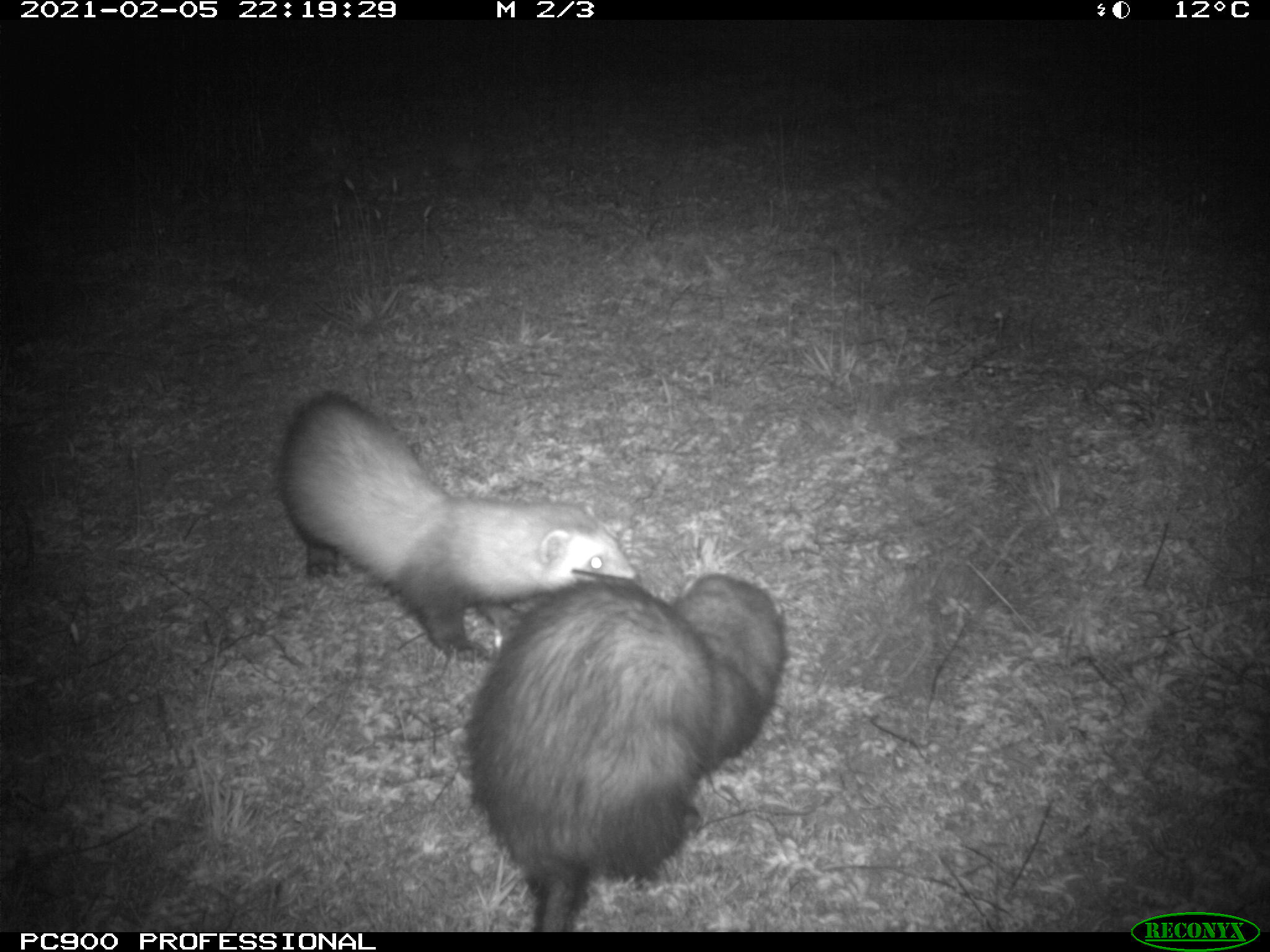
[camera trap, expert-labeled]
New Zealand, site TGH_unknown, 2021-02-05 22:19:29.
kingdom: Animalia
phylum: Chordata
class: Mammalia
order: Carnivora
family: Mustelidae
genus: Mustela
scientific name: Mustela furo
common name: ferret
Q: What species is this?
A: Ferret (Mustela furo).